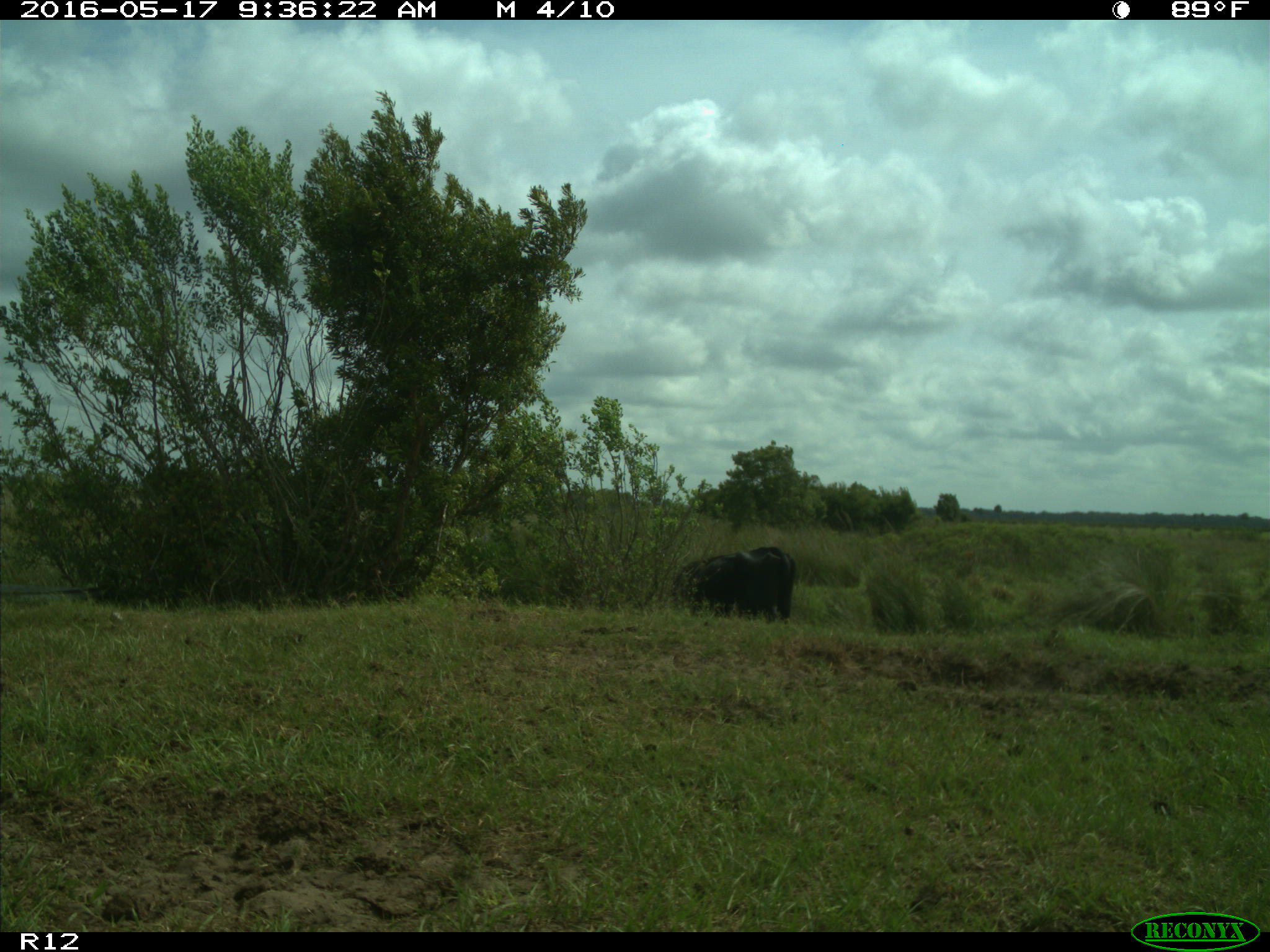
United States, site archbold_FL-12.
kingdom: Animalia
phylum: Chordata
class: Mammalia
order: Artiodactyla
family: Bovidae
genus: Bos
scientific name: Bos taurus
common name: domestic cow